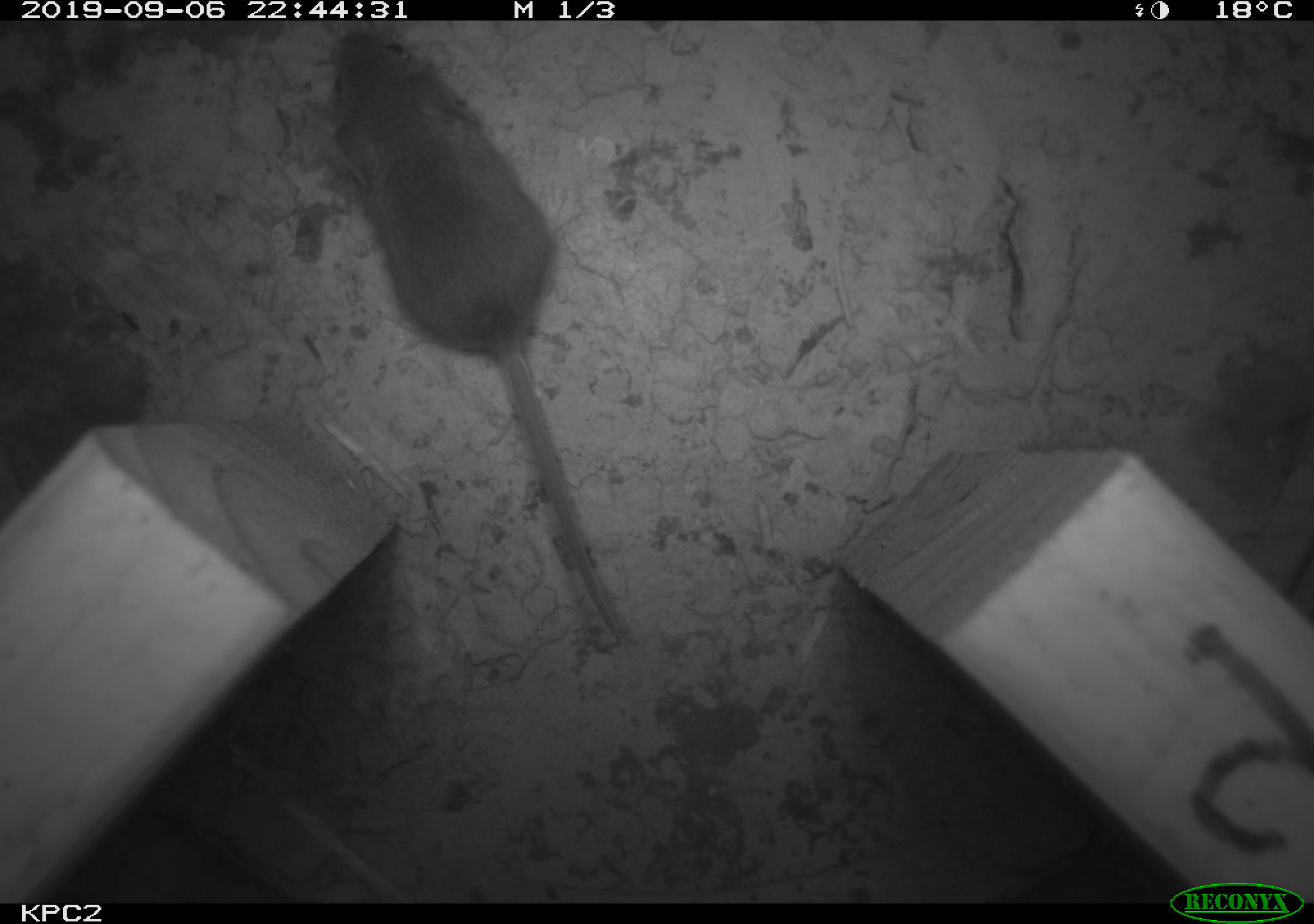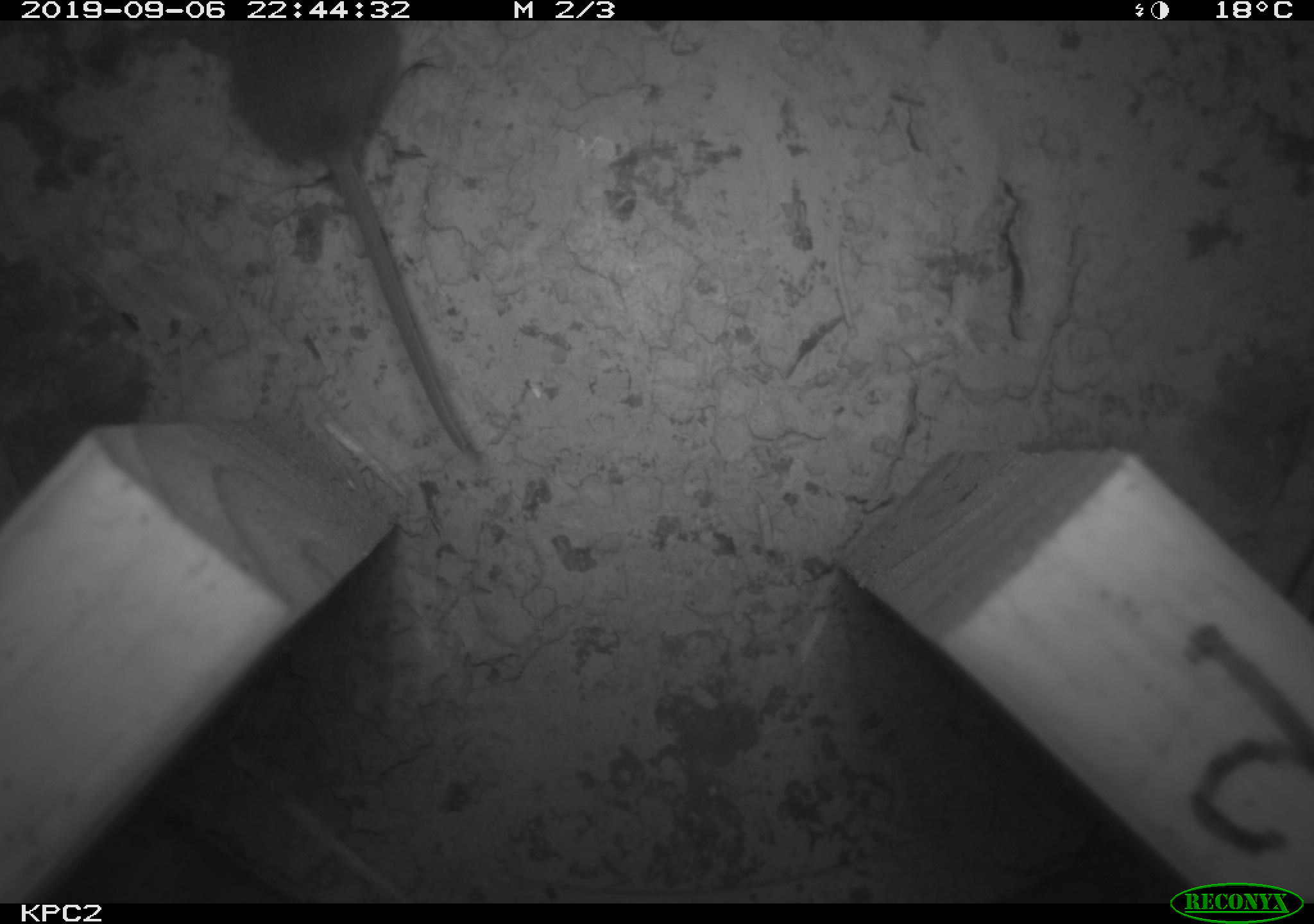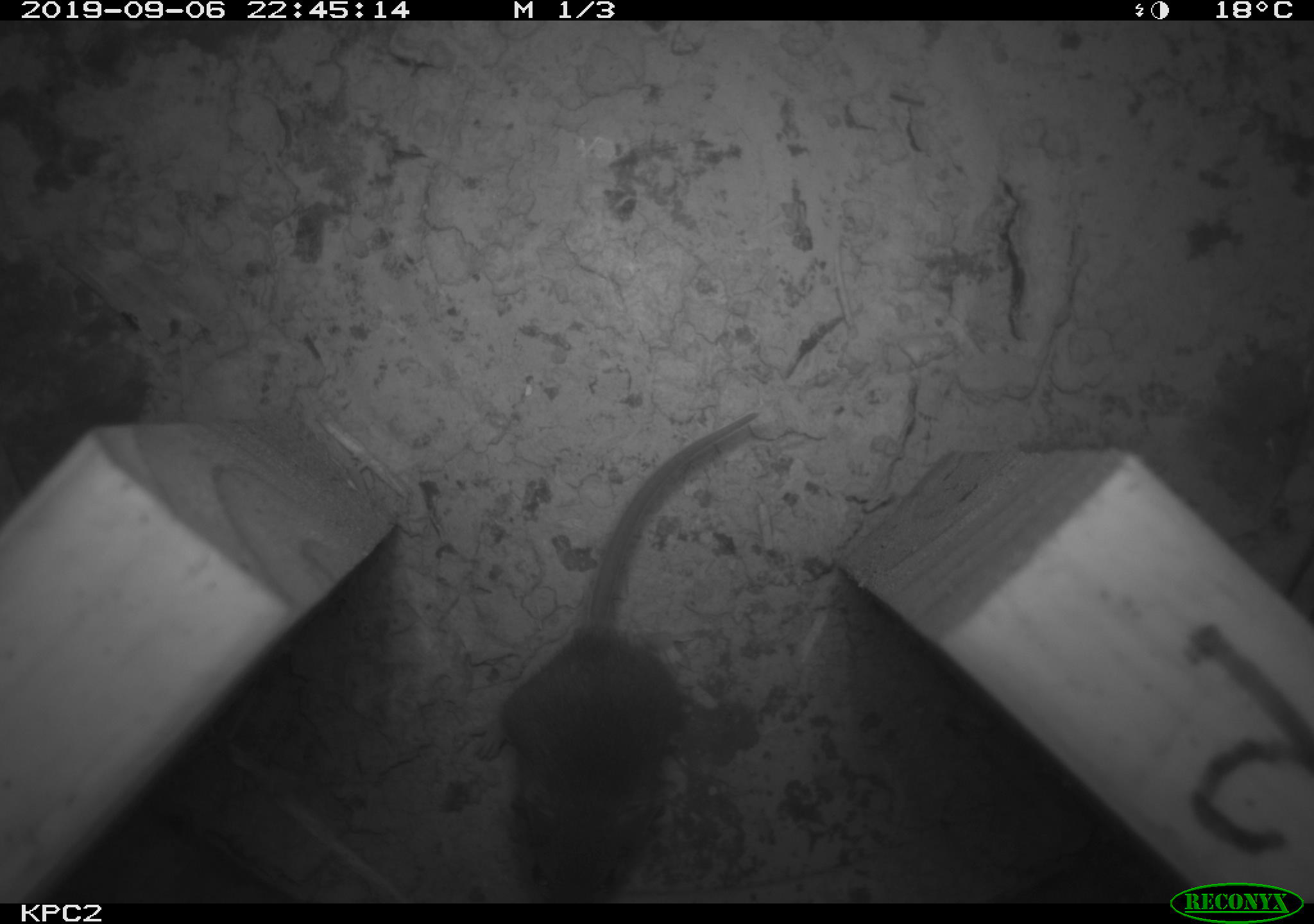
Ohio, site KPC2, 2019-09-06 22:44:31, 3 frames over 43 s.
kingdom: Animalia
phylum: Chordata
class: Mammalia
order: Rodentia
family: Cricetidae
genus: Peromyscus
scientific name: Peromyscus leucopus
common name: white-footed mouse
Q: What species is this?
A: White-footed mouse (Peromyscus leucopus).